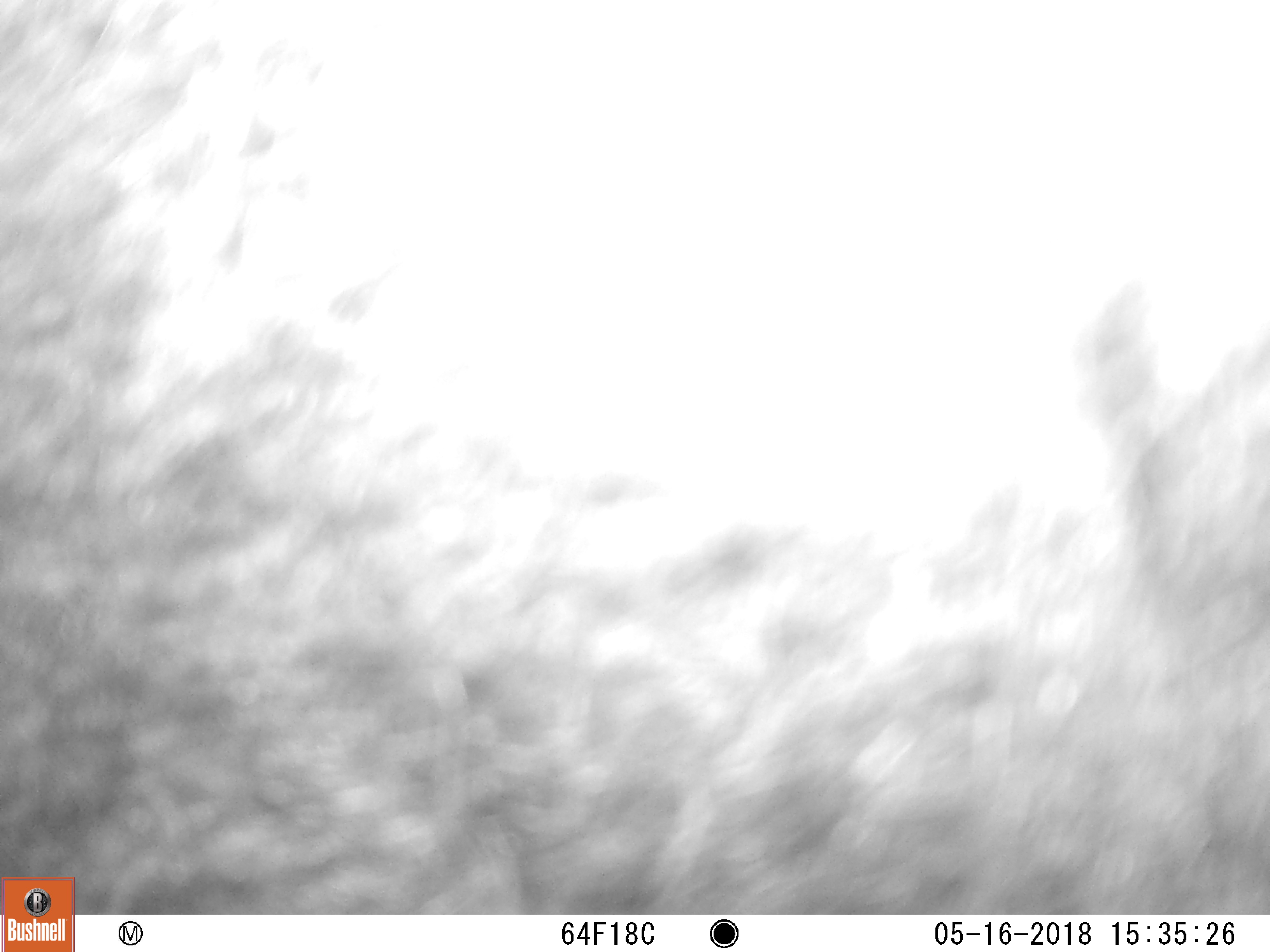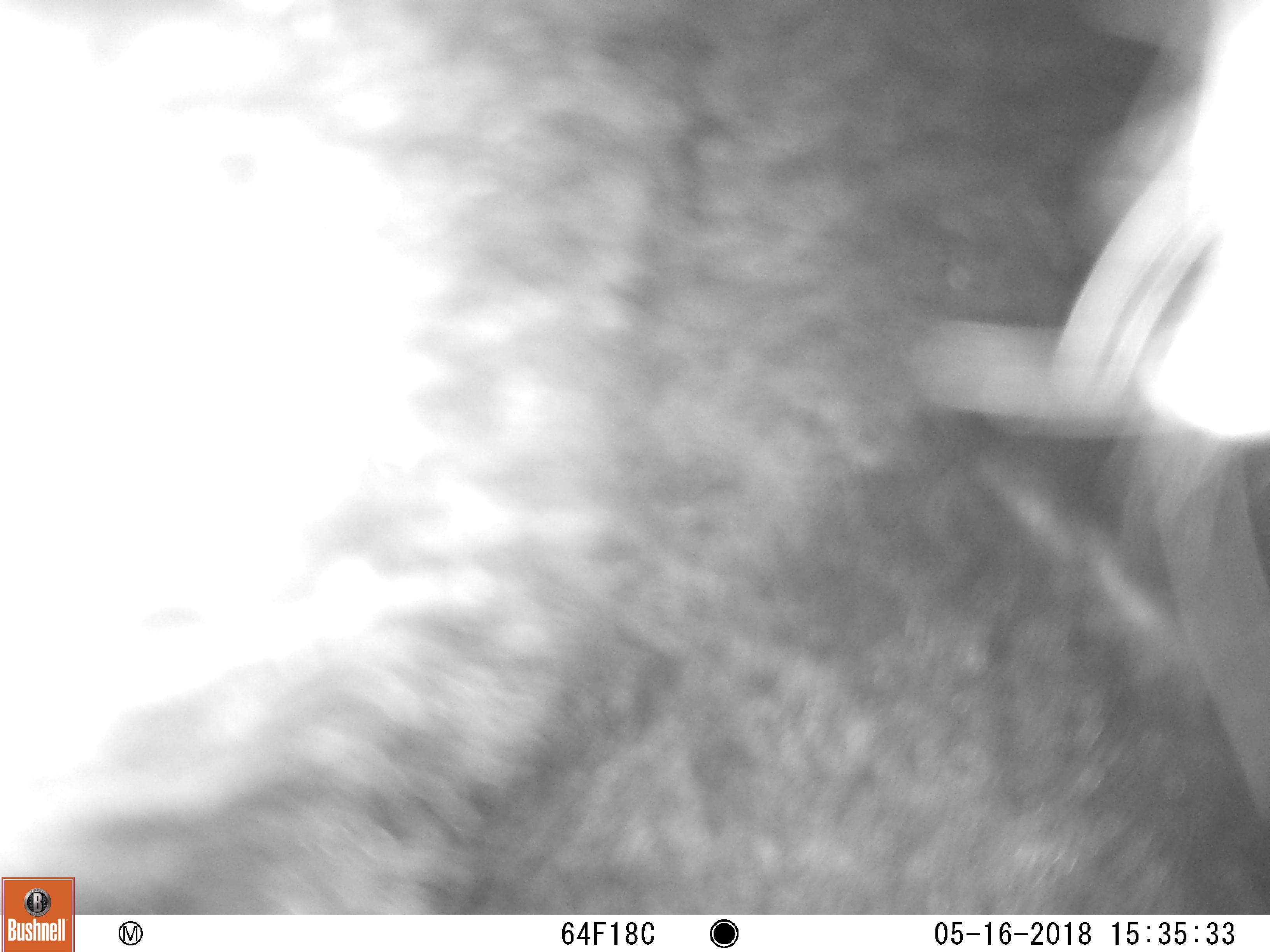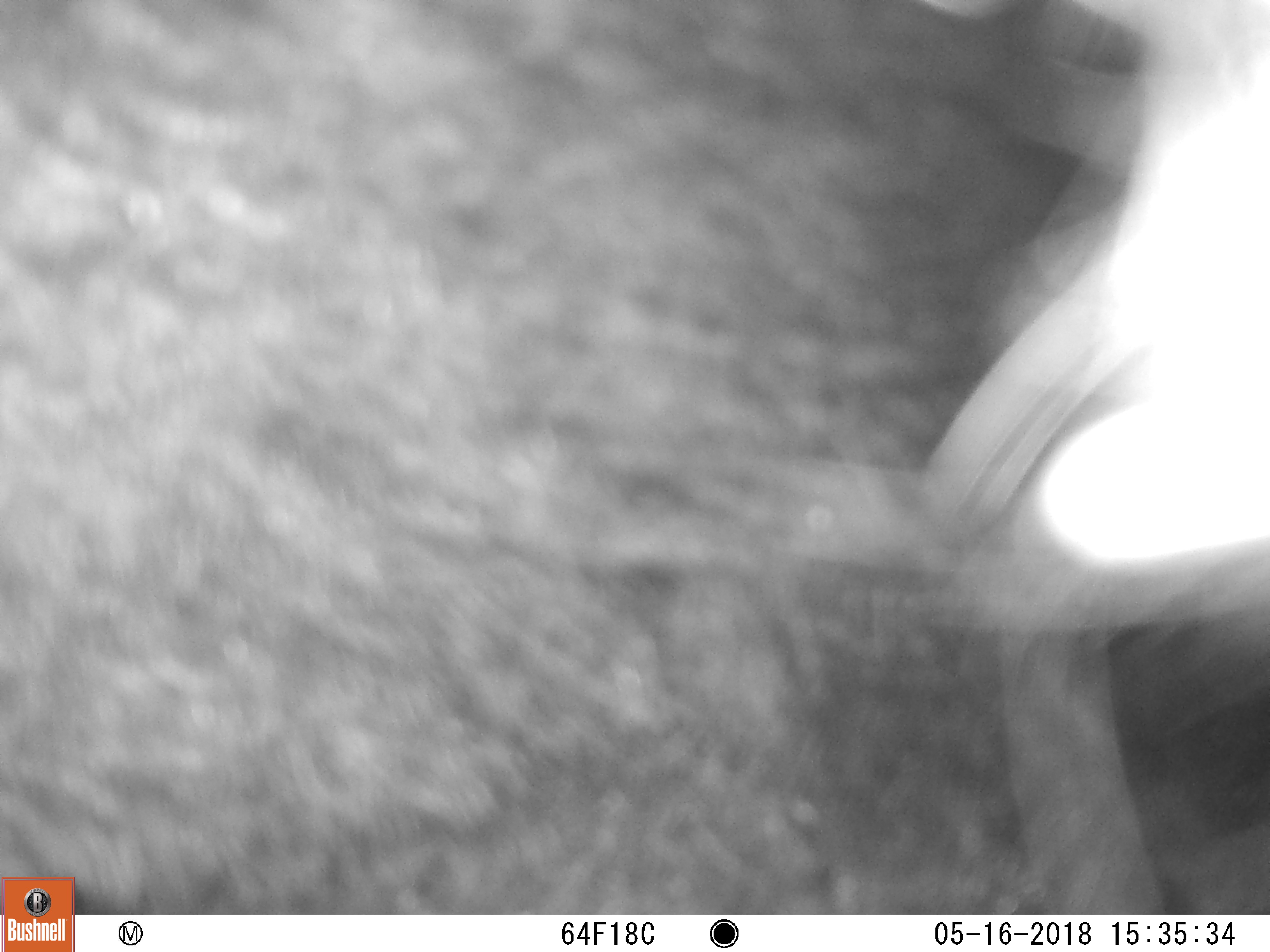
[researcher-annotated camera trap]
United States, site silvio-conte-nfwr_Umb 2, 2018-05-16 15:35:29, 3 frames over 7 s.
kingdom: Animalia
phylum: Chordata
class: Mammalia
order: Carnivora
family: Ursidae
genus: Ursus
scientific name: Ursus americanus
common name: black bear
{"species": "black bear (Ursus americanus)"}